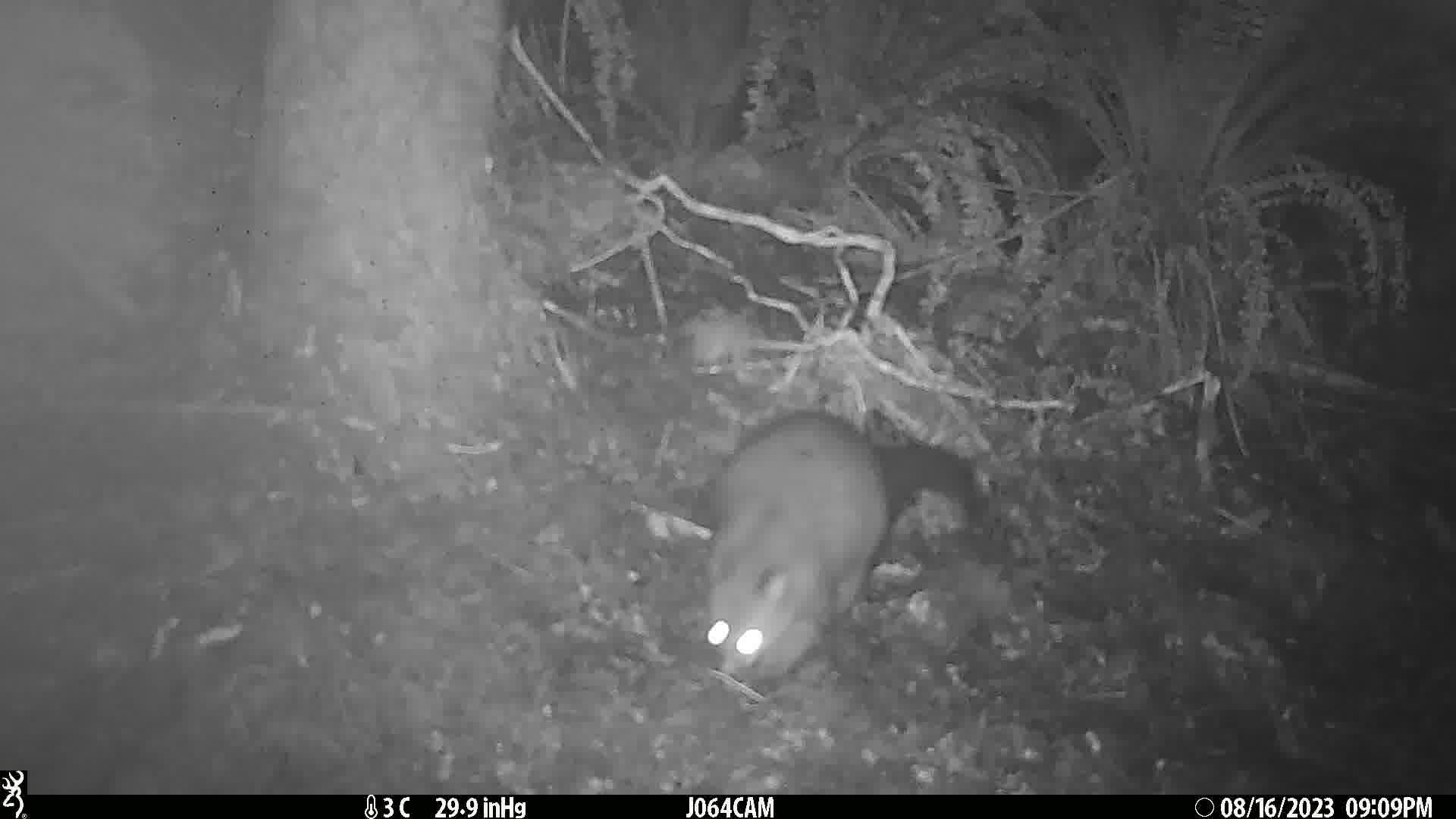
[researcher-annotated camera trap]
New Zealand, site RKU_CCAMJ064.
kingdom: Animalia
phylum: Chordata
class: Mammalia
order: Diprotodontia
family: Phalangeridae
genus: Trichosurus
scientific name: Trichosurus vulpecula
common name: common brushtail possum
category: possum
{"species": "possum (common brushtail possum) (Trichosurus vulpecula)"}